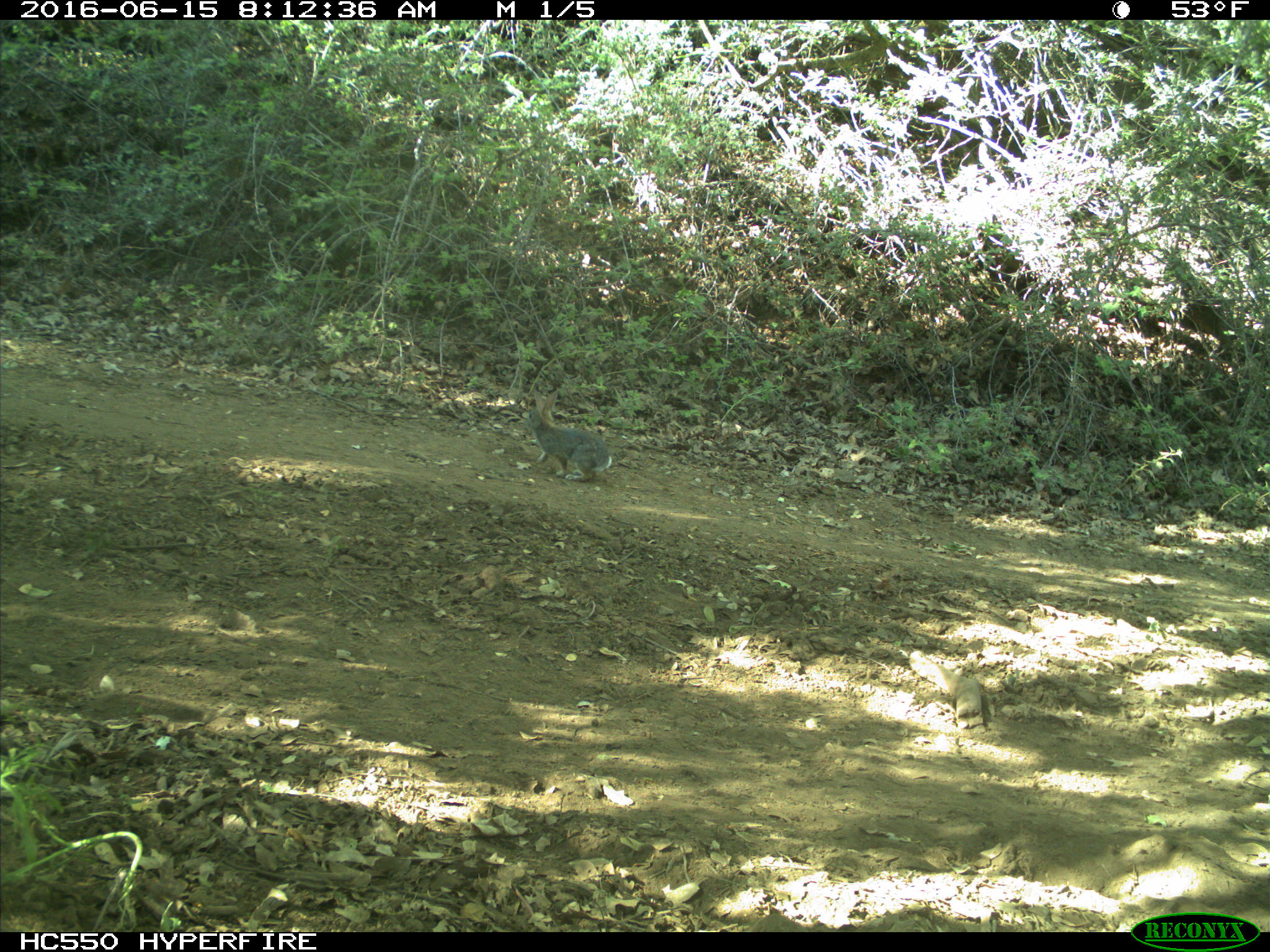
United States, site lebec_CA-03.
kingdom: Animalia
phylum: Chordata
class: Mammalia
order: Lagomorpha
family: Leporidae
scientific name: Leporidae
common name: rabbits and hares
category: unidentified rabbit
Unidentified rabbit (rabbits and hares) (Leporidae).